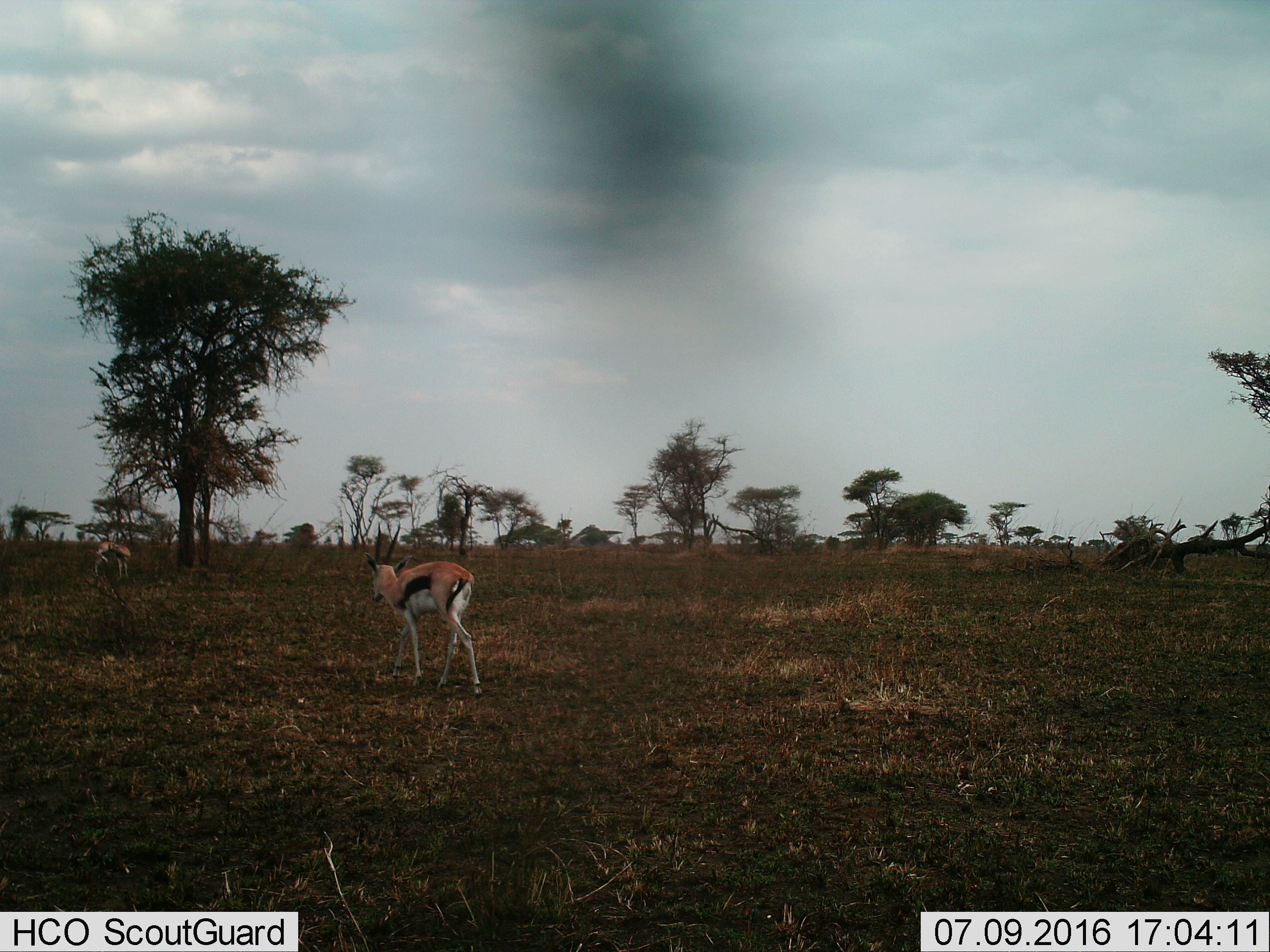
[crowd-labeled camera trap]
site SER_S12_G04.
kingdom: Animalia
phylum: Chordata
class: Mammalia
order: Artiodactyla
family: Bovidae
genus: Eudorcas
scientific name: Eudorcas thomsonii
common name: thomson's gazelle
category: gazellethomsons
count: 2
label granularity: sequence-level